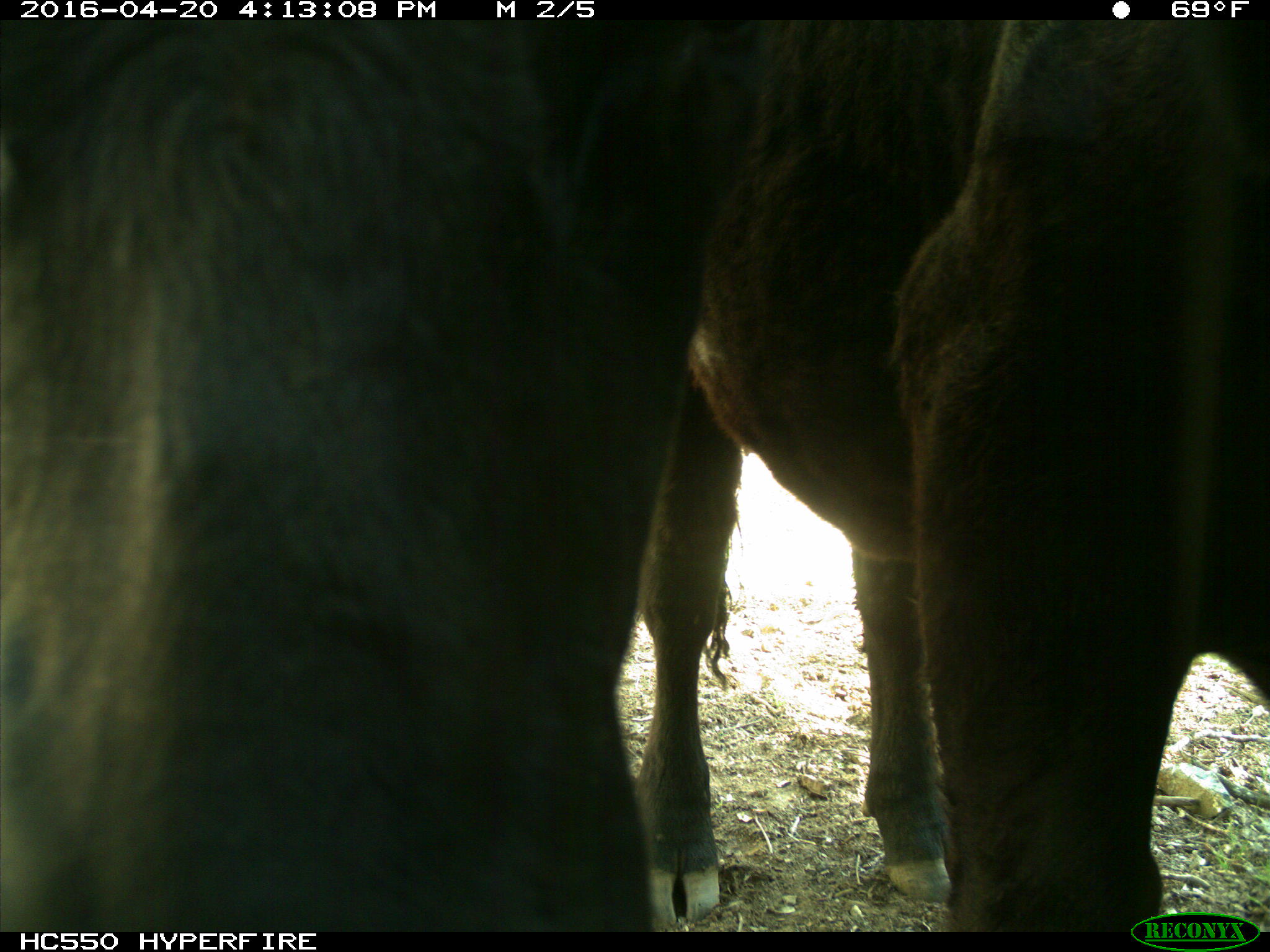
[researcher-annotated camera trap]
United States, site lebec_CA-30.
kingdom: Animalia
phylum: Chordata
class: Mammalia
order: Artiodactyla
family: Bovidae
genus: Bos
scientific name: Bos taurus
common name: domestic cow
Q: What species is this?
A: Bos taurus (domestic cow).